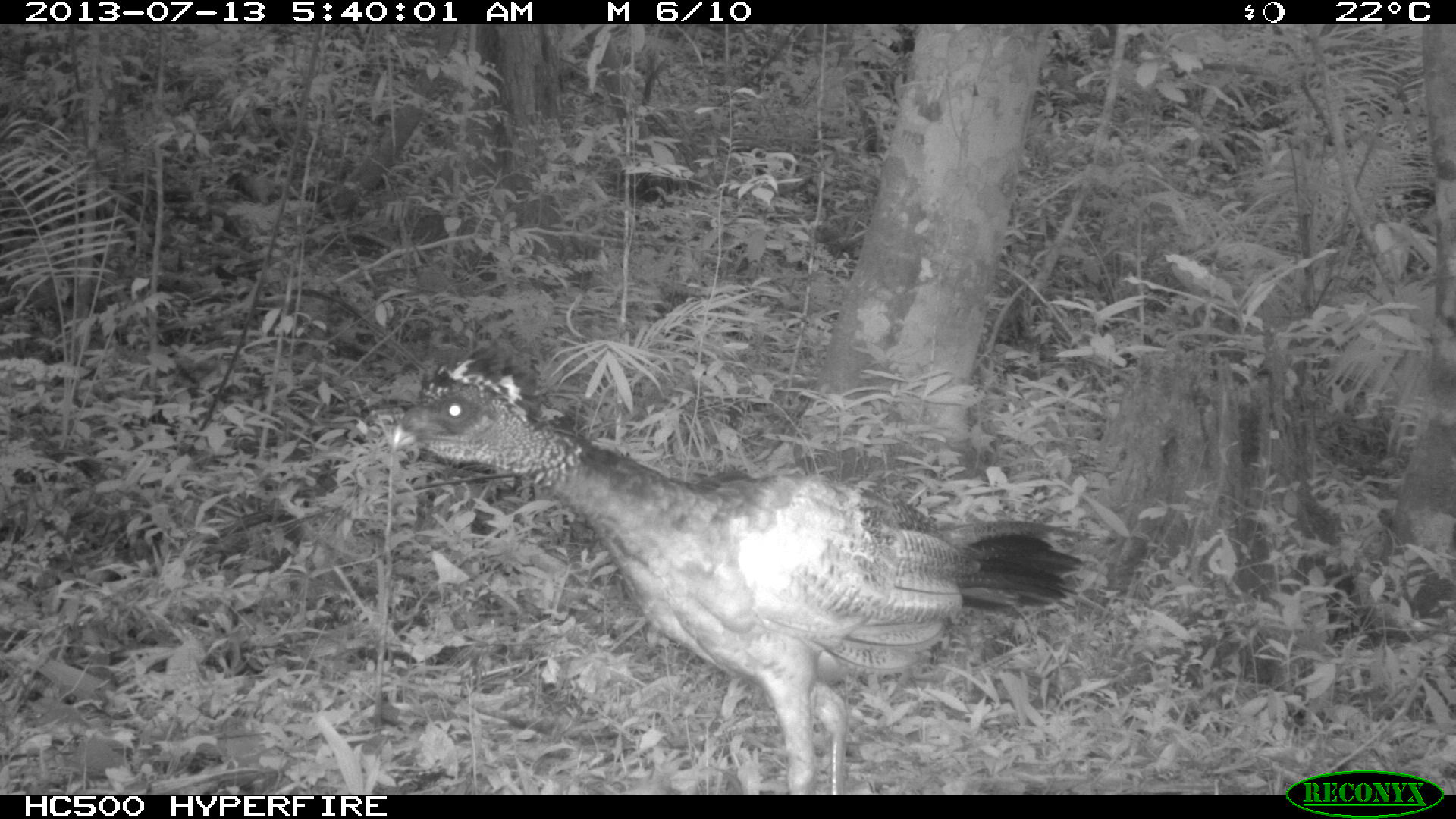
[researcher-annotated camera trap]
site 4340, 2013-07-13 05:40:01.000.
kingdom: Animalia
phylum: Chordata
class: Aves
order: Galliformes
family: Cracidae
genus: Crax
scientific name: Crax rubra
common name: great curassow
Crax rubra (great curassow), count 1, sex male.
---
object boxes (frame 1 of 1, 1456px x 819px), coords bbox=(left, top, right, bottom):
crax rubra: bbox=(391, 358, 1083, 794)